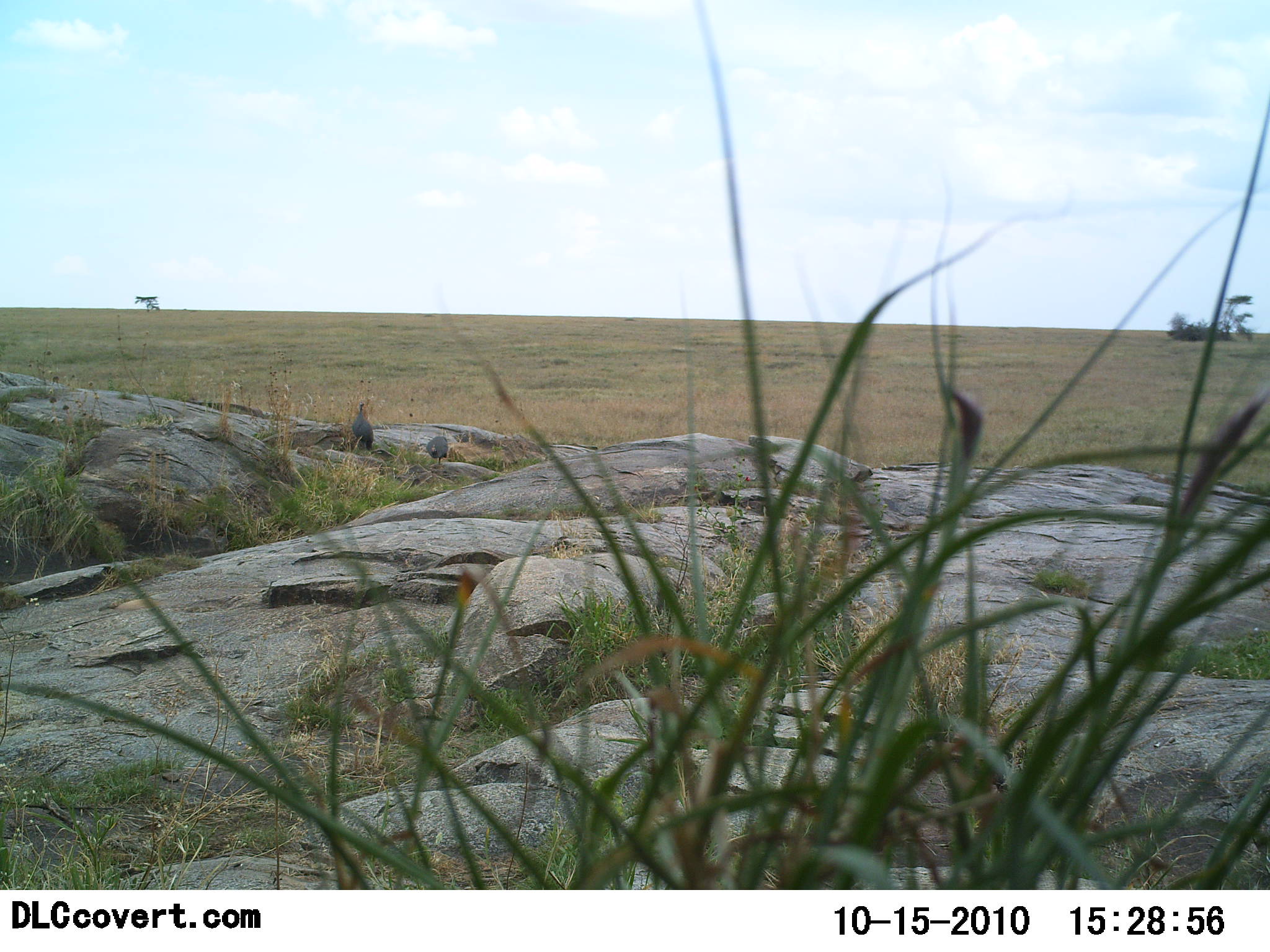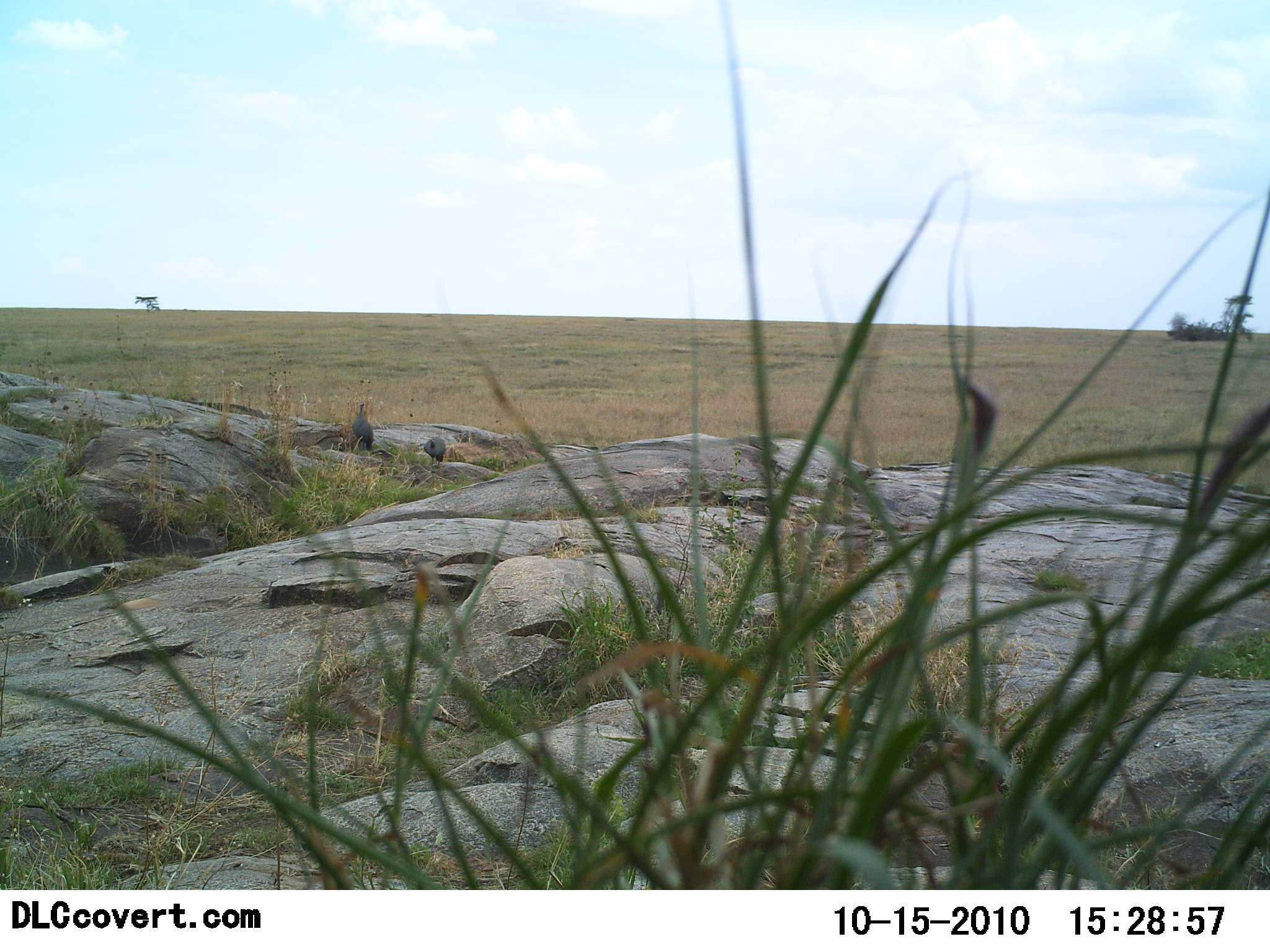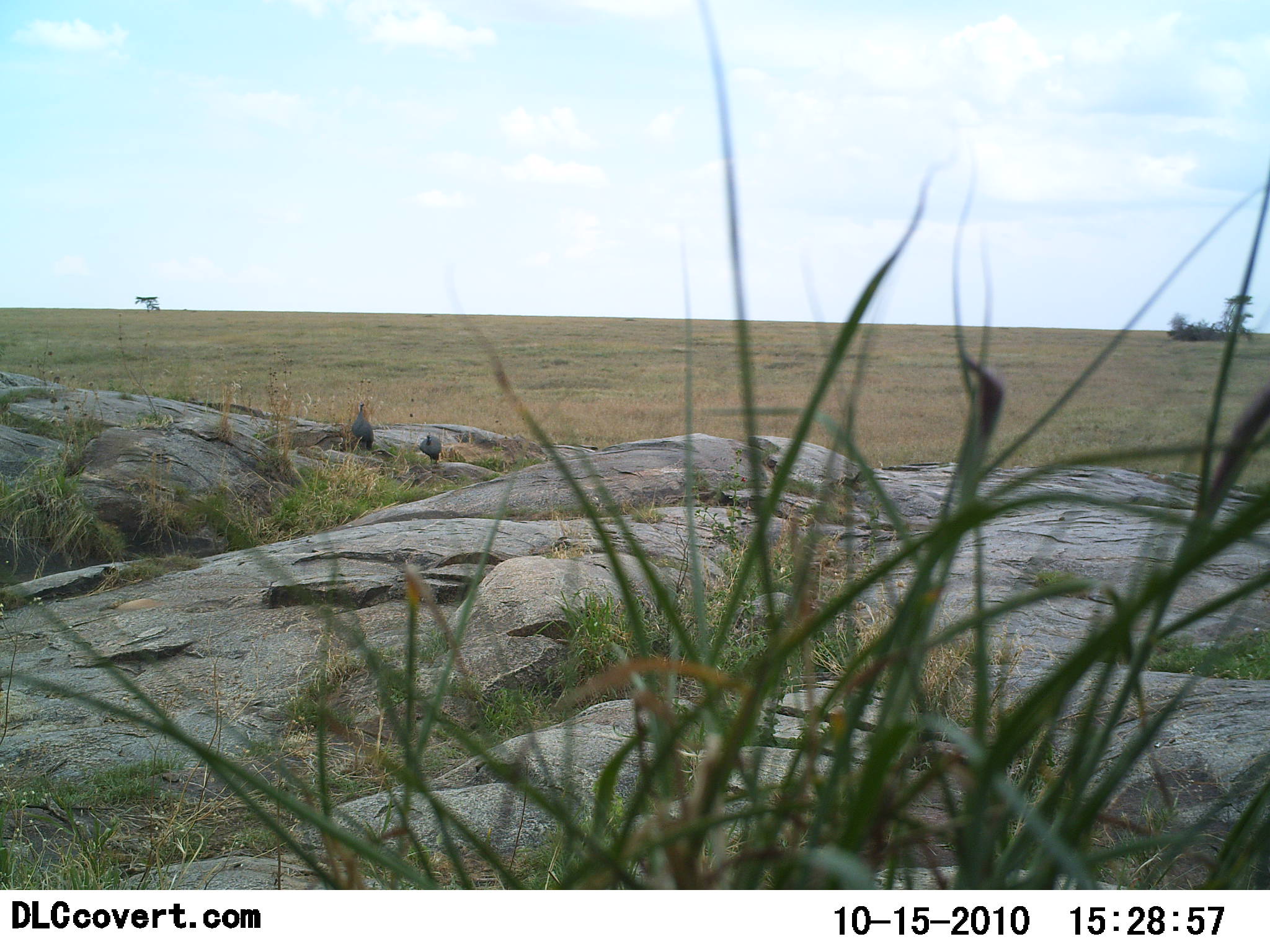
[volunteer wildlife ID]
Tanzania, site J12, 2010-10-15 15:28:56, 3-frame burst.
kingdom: Animalia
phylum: Chordata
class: Aves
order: Galliformes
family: Numididae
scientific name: Numididae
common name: guinea fowl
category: guineafowl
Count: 2.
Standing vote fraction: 100%.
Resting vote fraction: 0%.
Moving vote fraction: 56%.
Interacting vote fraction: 0%.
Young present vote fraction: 0%.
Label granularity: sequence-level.